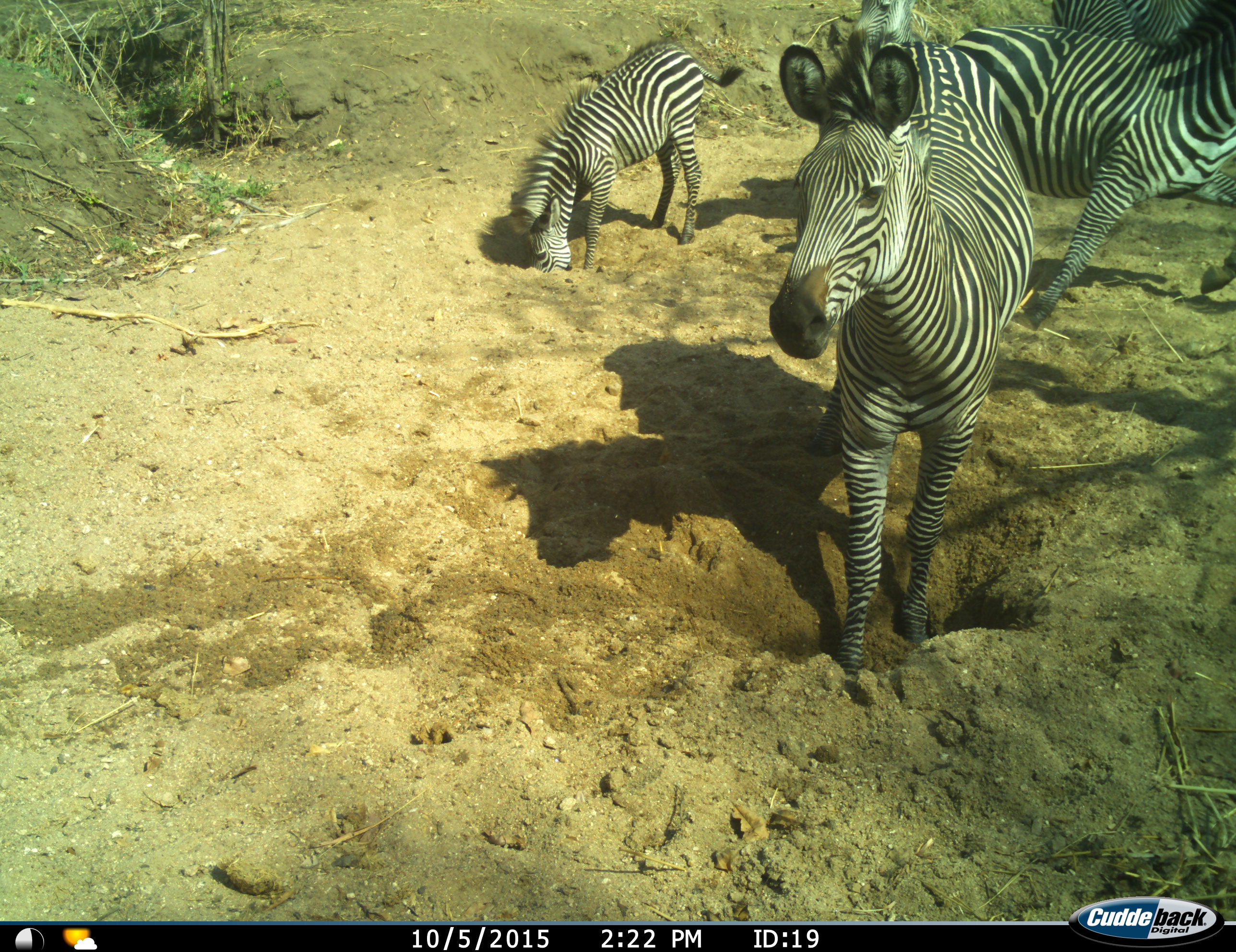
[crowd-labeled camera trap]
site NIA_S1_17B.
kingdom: Animalia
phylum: Chordata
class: Mammalia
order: Perissodactyla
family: Equidae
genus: Equus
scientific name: Equus quagga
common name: plains zebra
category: zebraplains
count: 5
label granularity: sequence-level